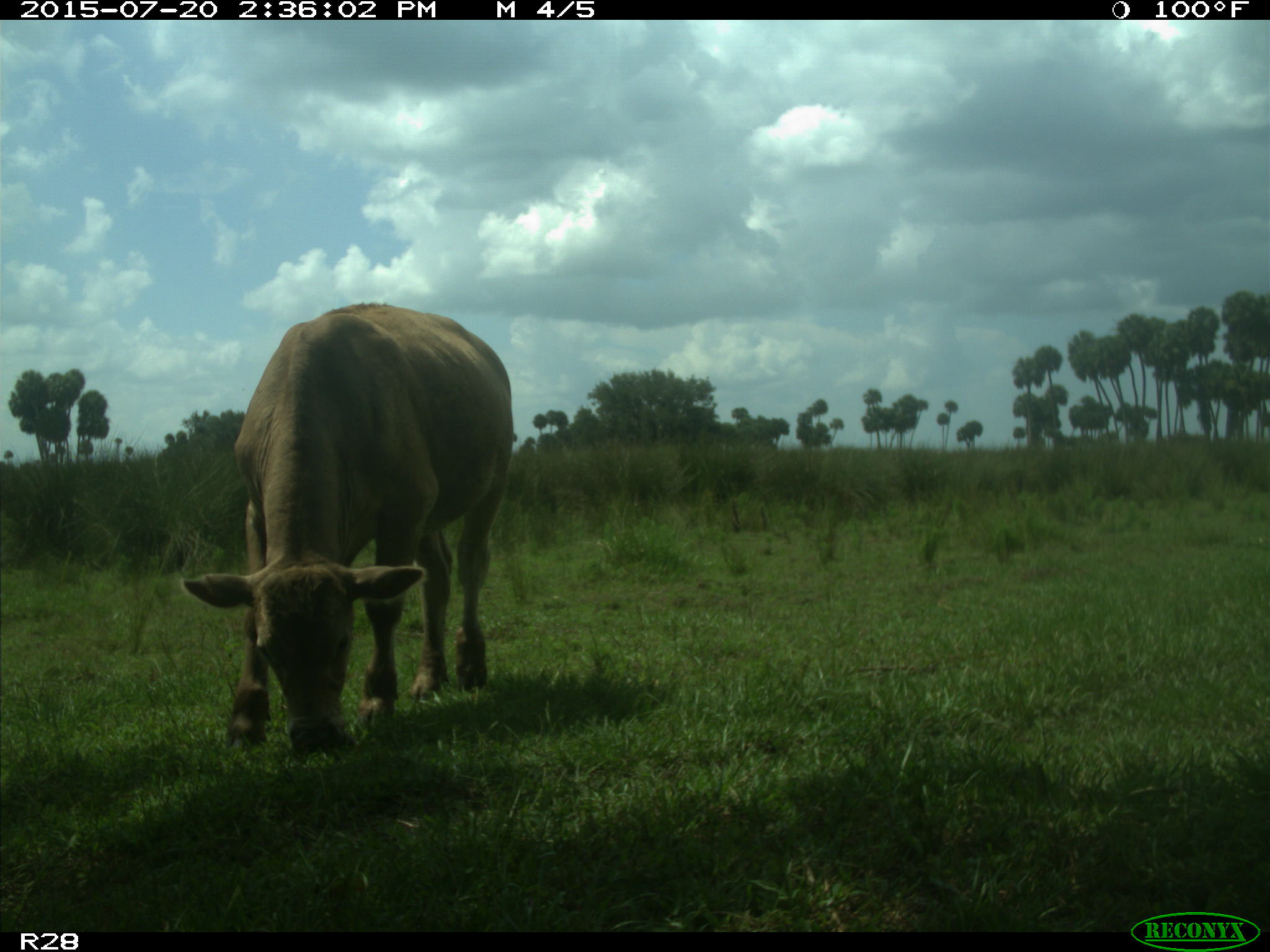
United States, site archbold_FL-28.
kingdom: Animalia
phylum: Chordata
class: Mammalia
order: Artiodactyla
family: Bovidae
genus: Bos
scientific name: Bos taurus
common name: domestic cow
Bos taurus (domestic cow).